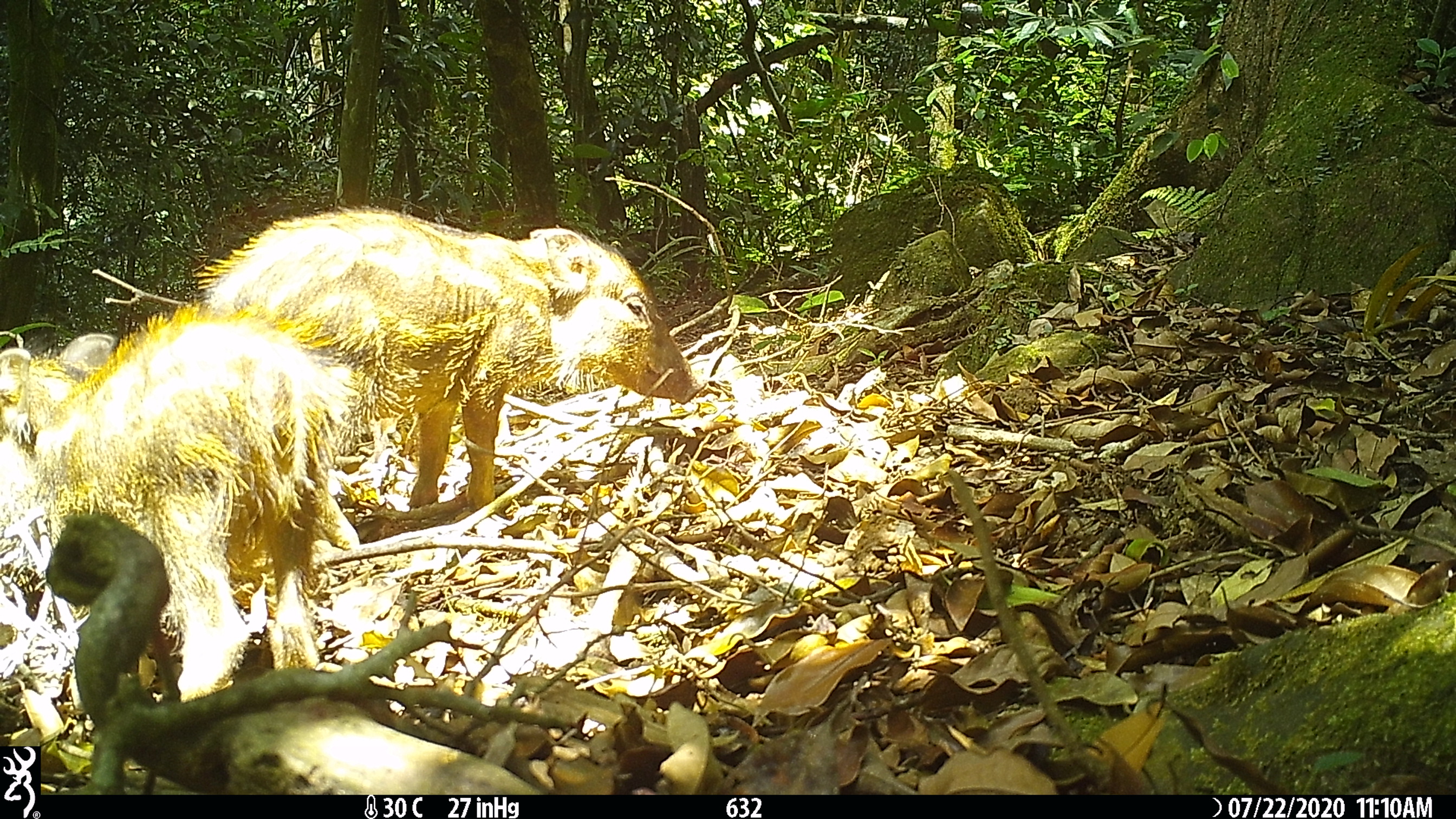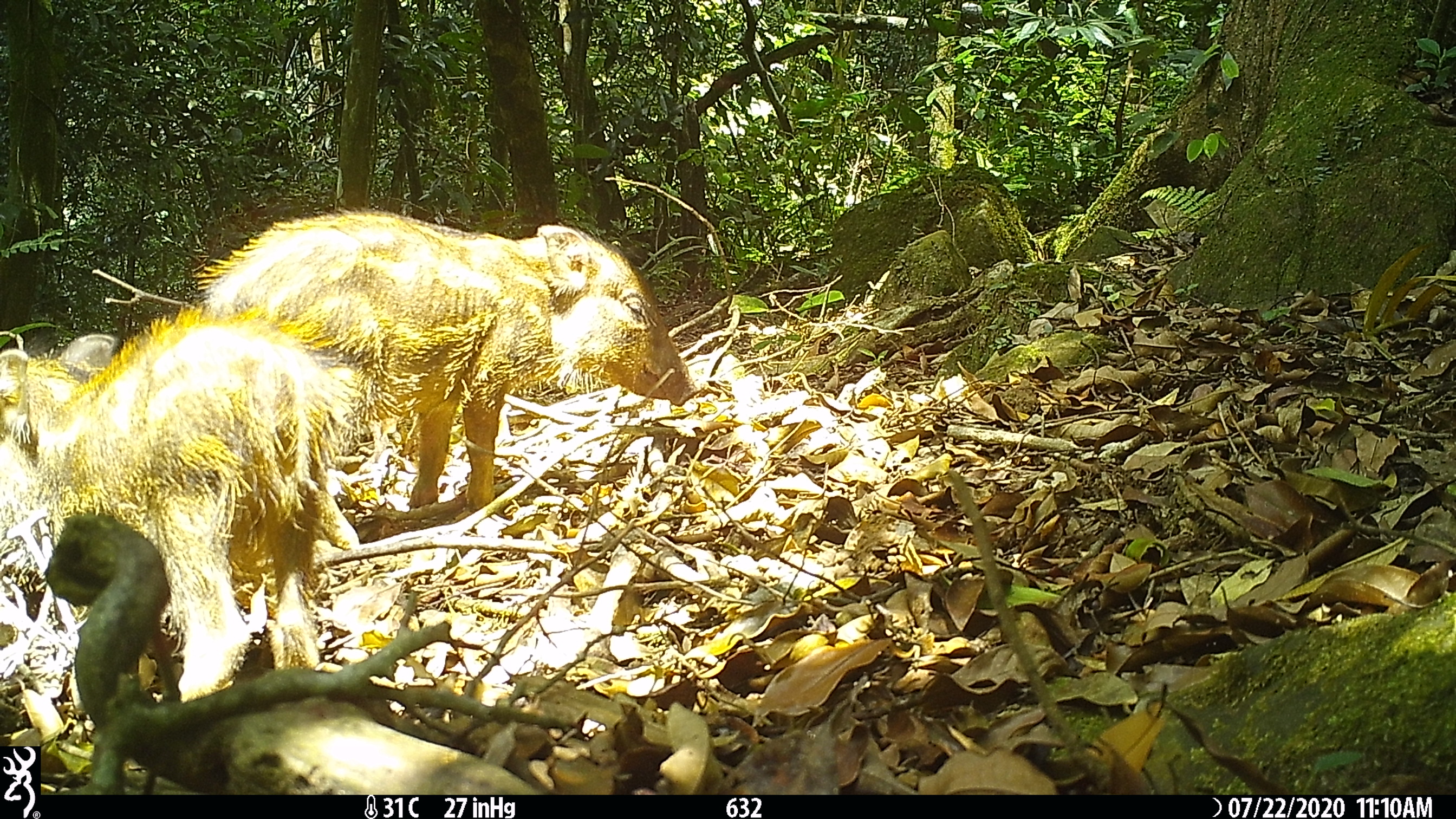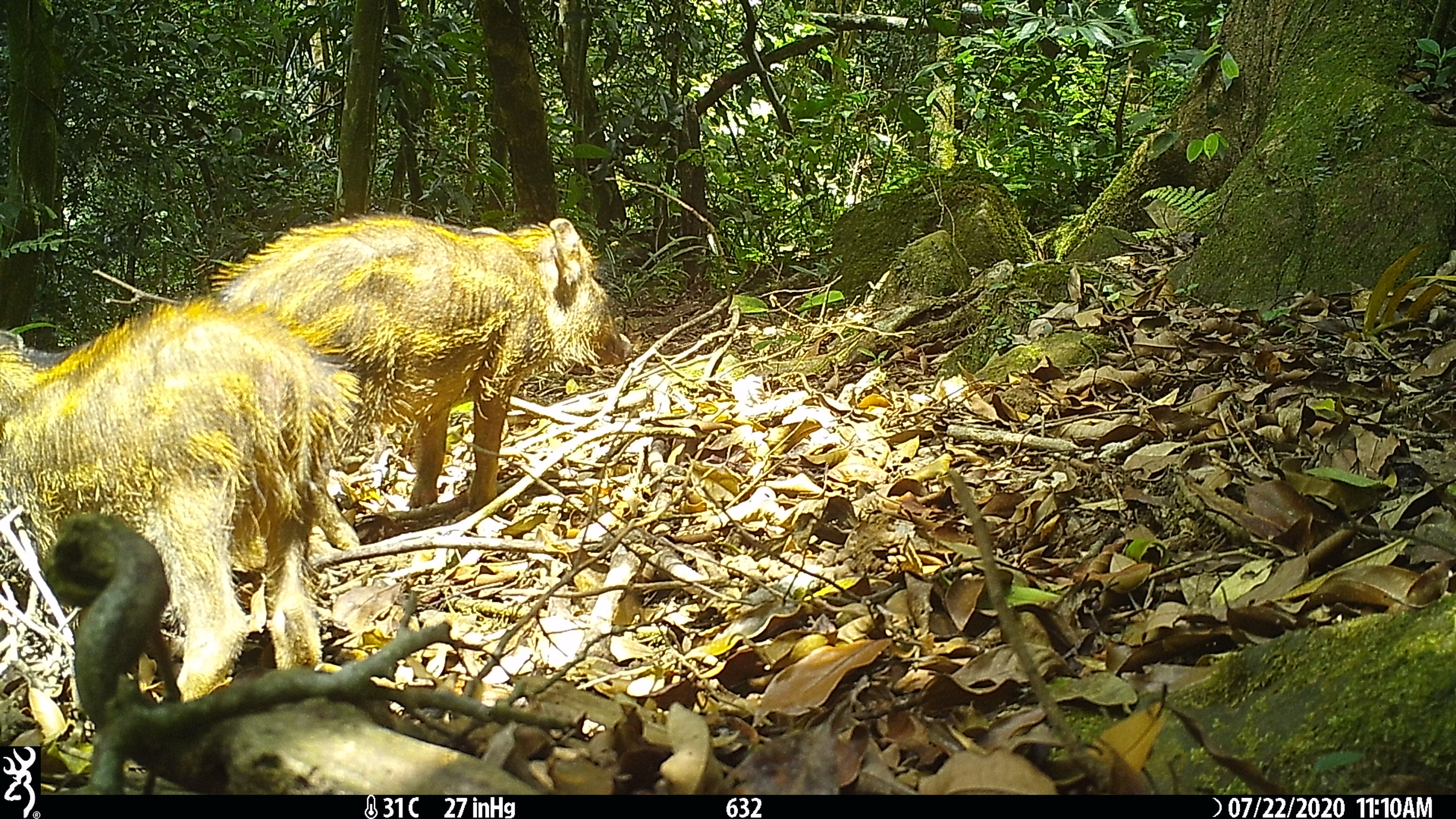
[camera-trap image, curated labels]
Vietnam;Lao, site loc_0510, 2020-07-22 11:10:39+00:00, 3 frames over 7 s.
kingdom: Animalia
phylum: Chordata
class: Mammalia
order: Artiodactyla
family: Suidae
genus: Sus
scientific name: Sus scrofa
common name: eurasian wild pig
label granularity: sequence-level